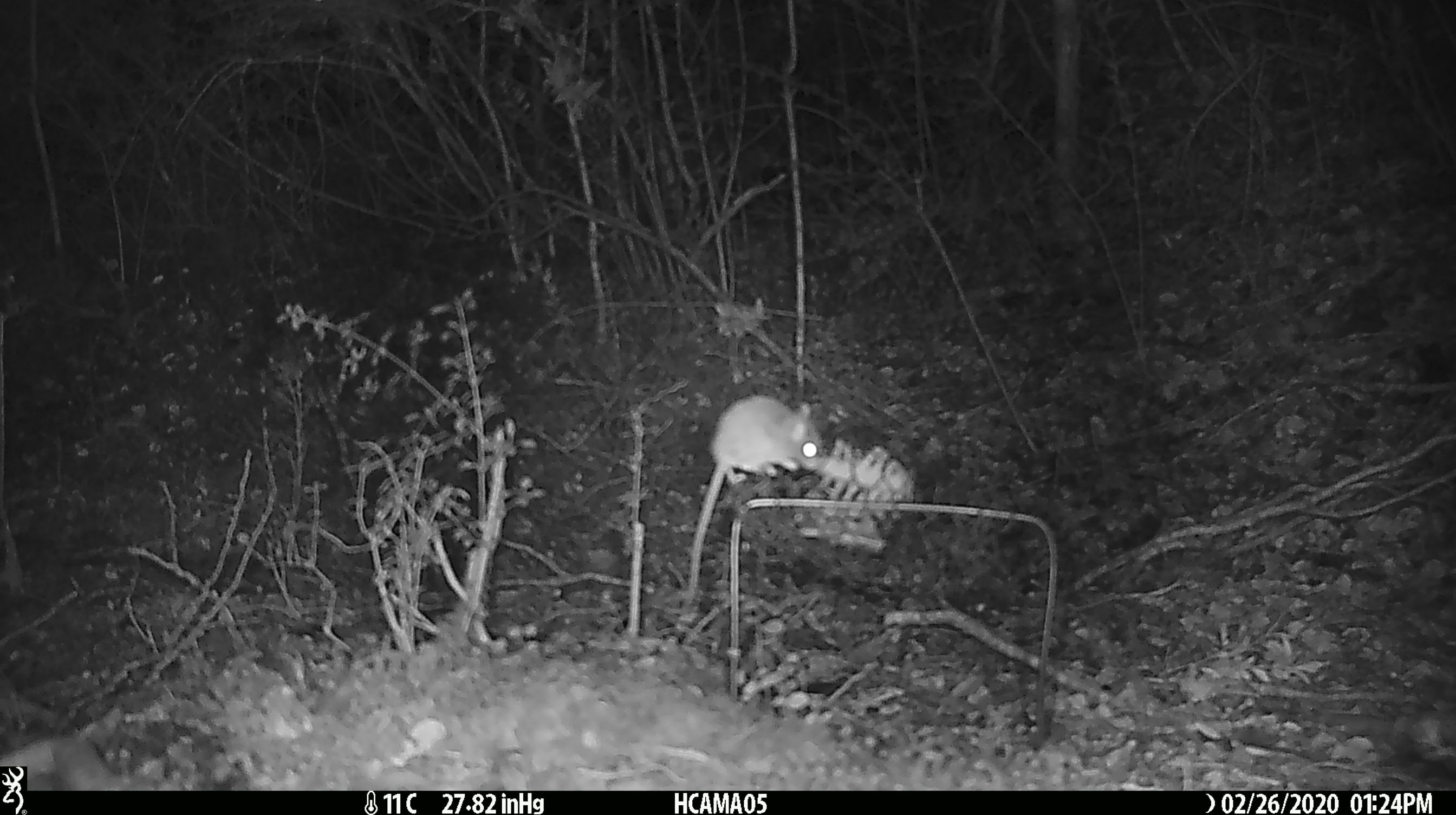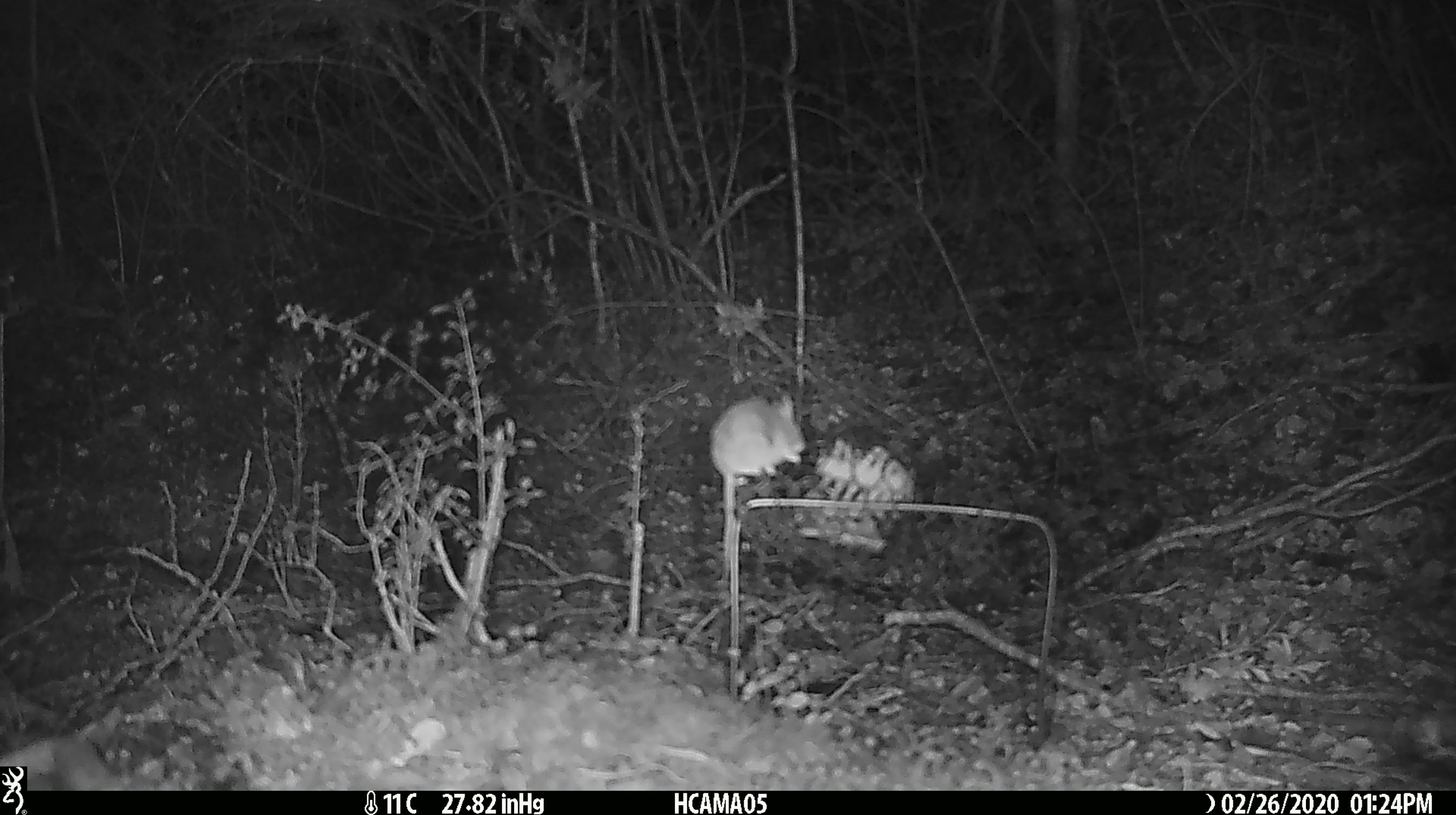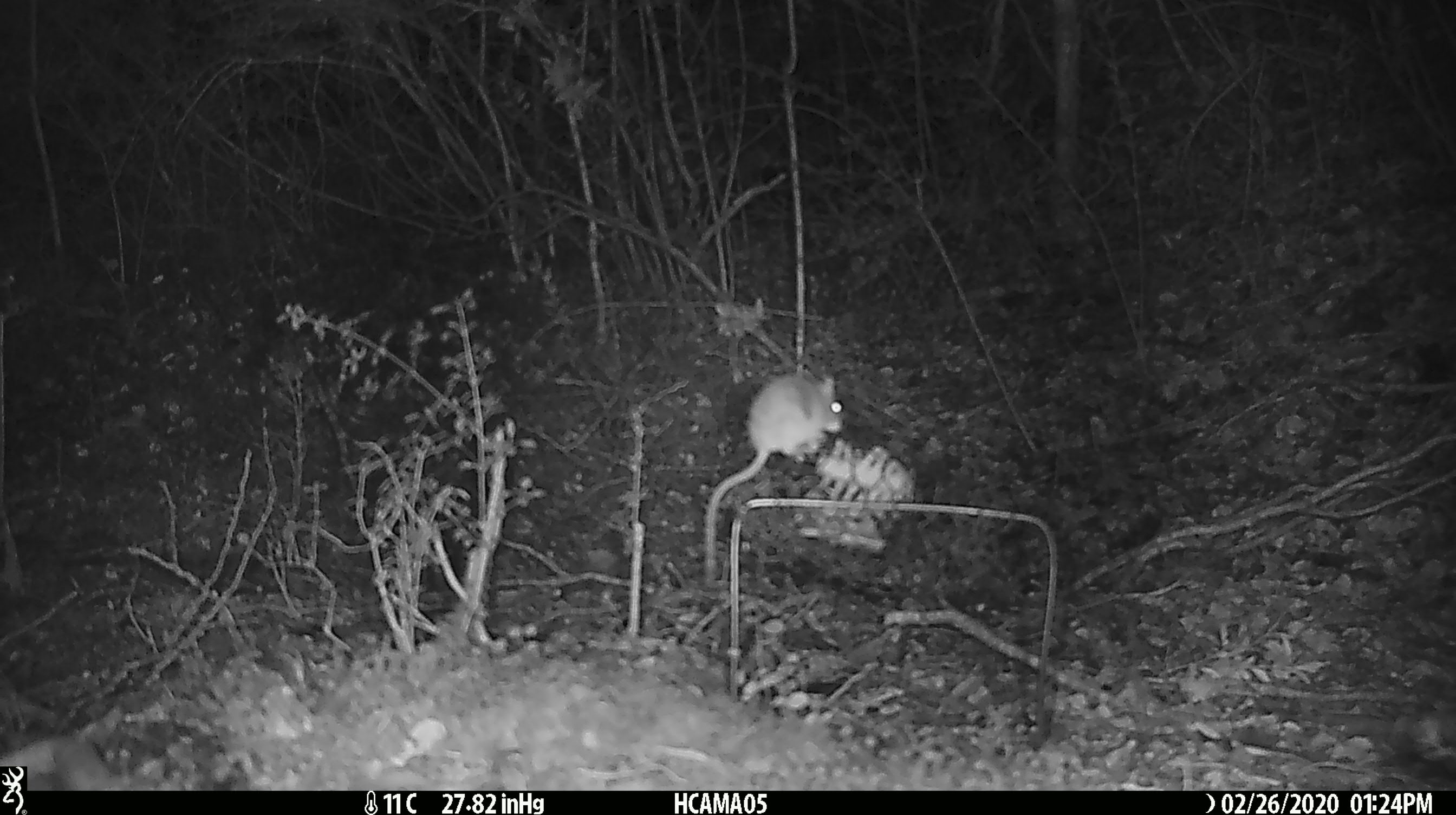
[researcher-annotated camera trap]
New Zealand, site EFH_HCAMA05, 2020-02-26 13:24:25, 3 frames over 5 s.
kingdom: Animalia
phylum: Chordata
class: Mammalia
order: Rodentia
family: Muridae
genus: Mus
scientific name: Mus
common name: mouse